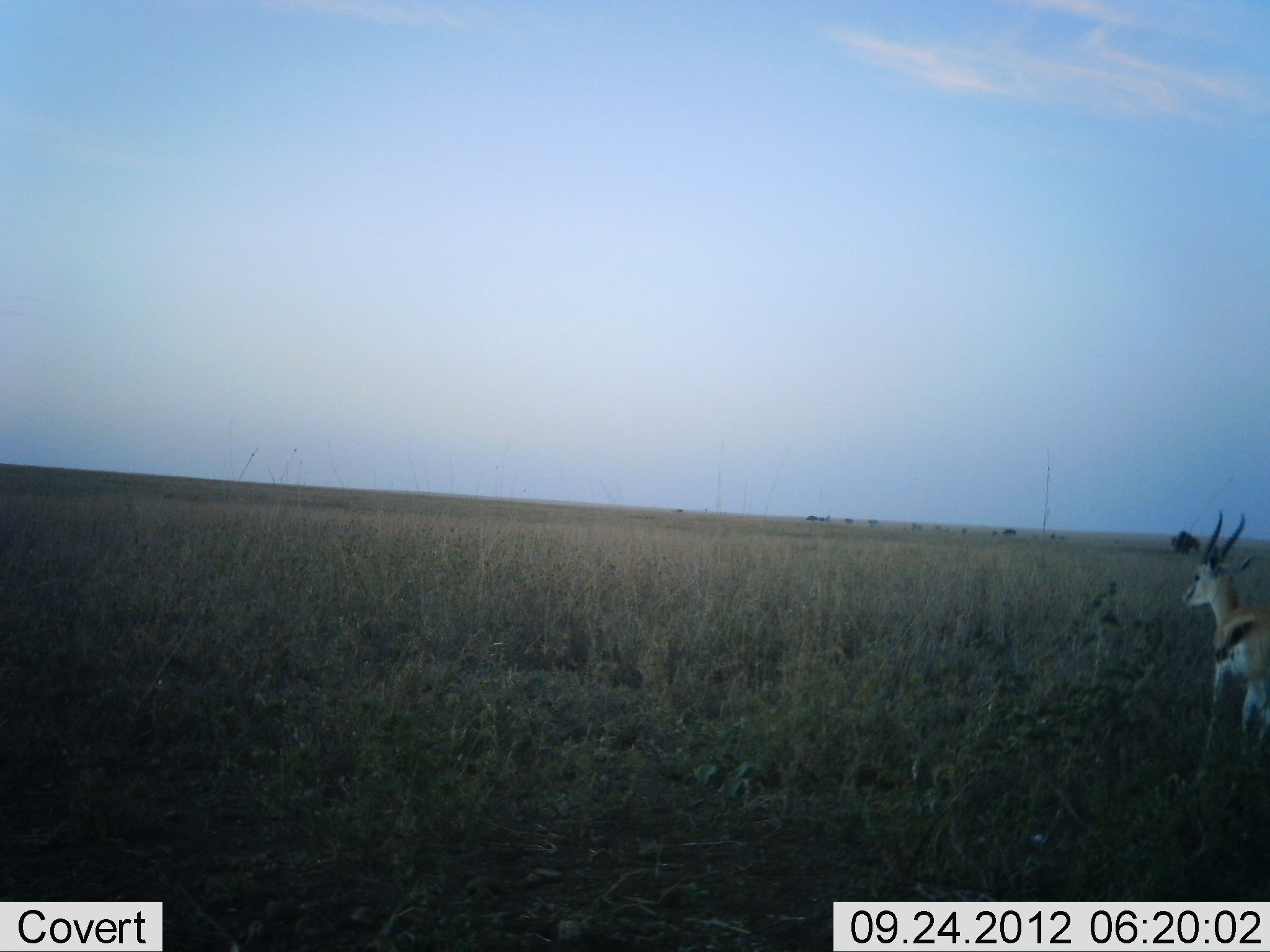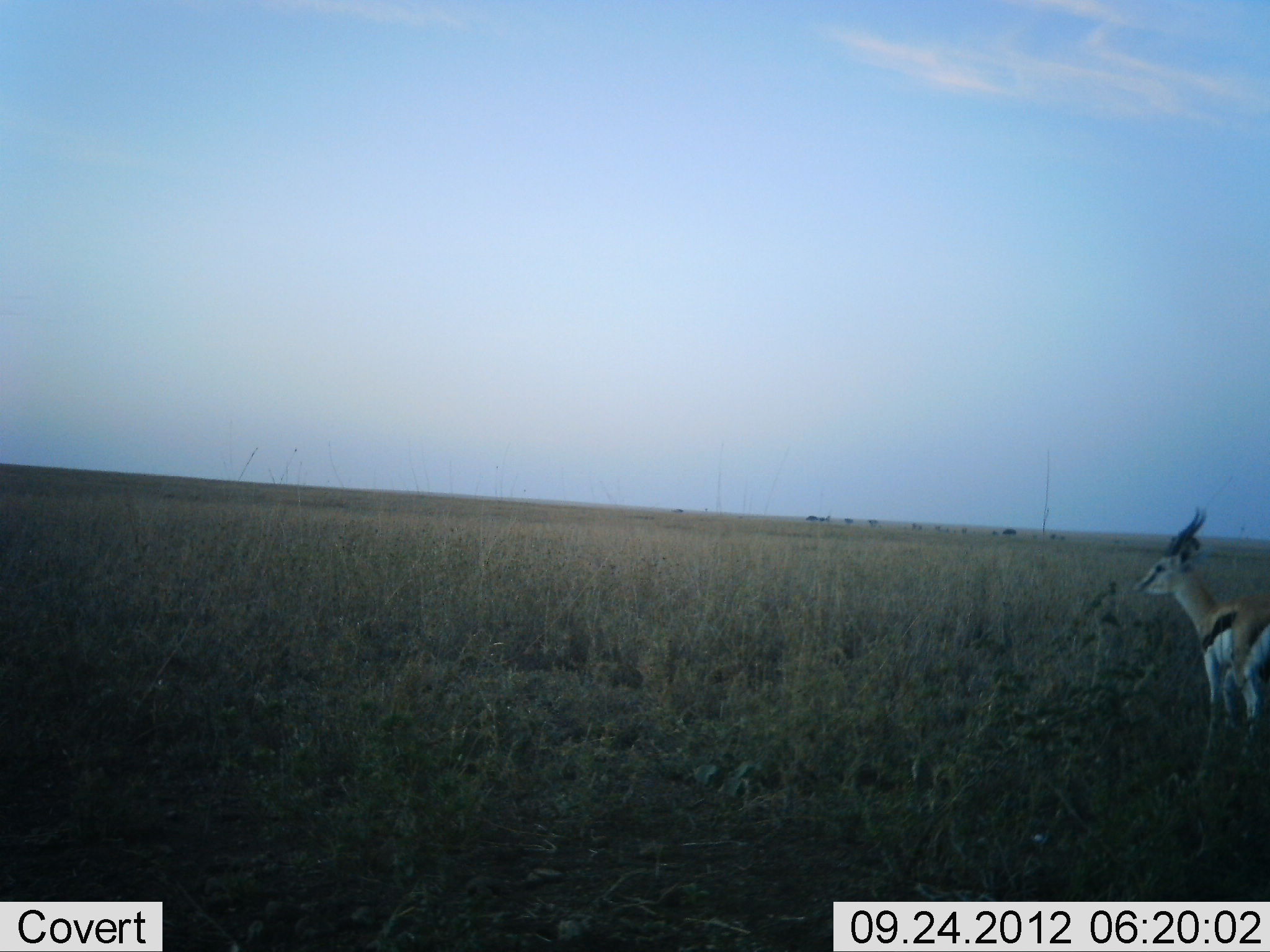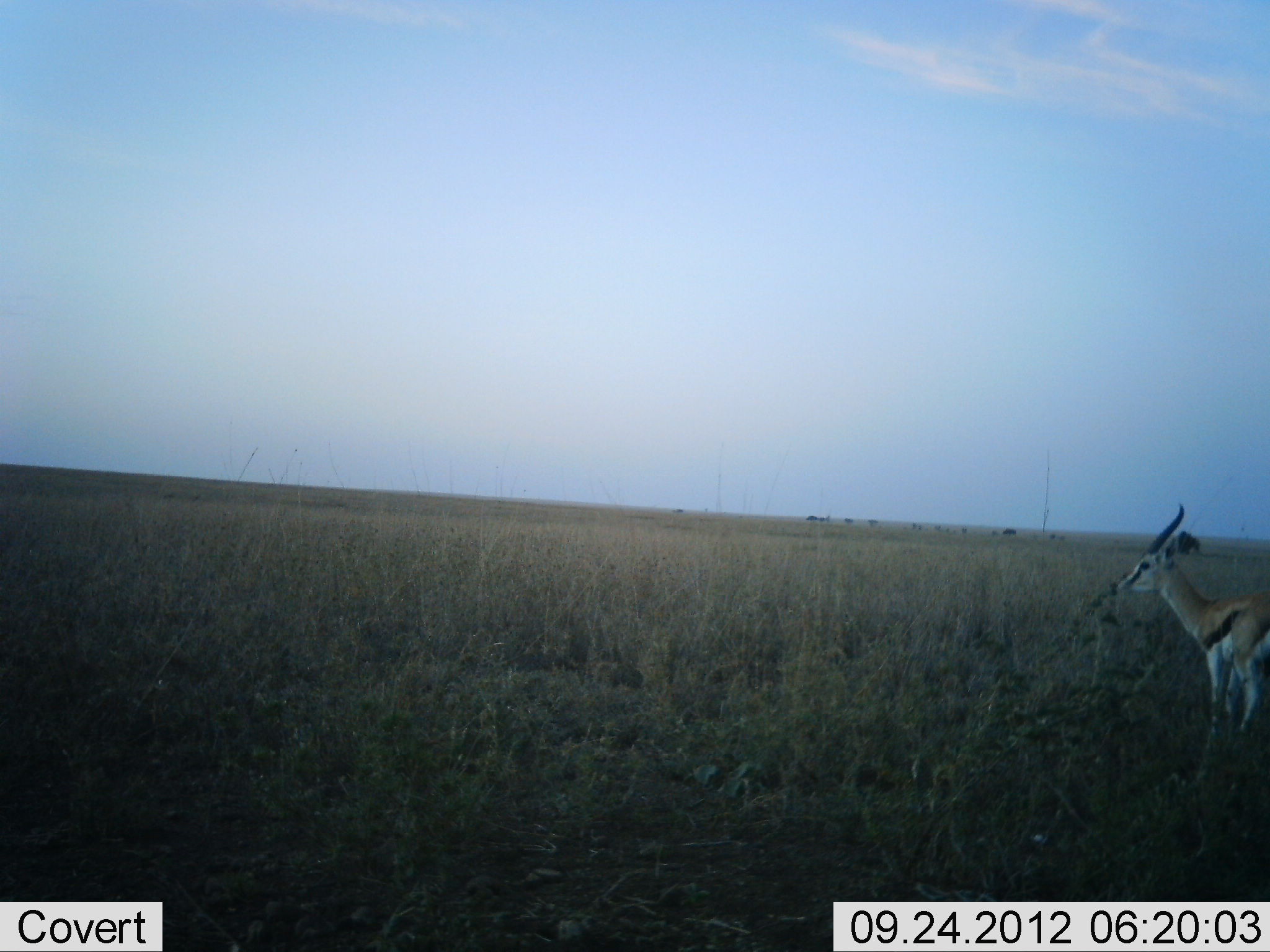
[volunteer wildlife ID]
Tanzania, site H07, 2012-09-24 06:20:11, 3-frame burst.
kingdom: Animalia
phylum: Chordata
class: Mammalia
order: Artiodactyla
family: Bovidae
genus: Eudorcas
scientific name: Eudorcas thomsonii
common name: thomson's gazelle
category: gazellethomsons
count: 1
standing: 90%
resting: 0%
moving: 10%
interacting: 0%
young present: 0%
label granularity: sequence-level